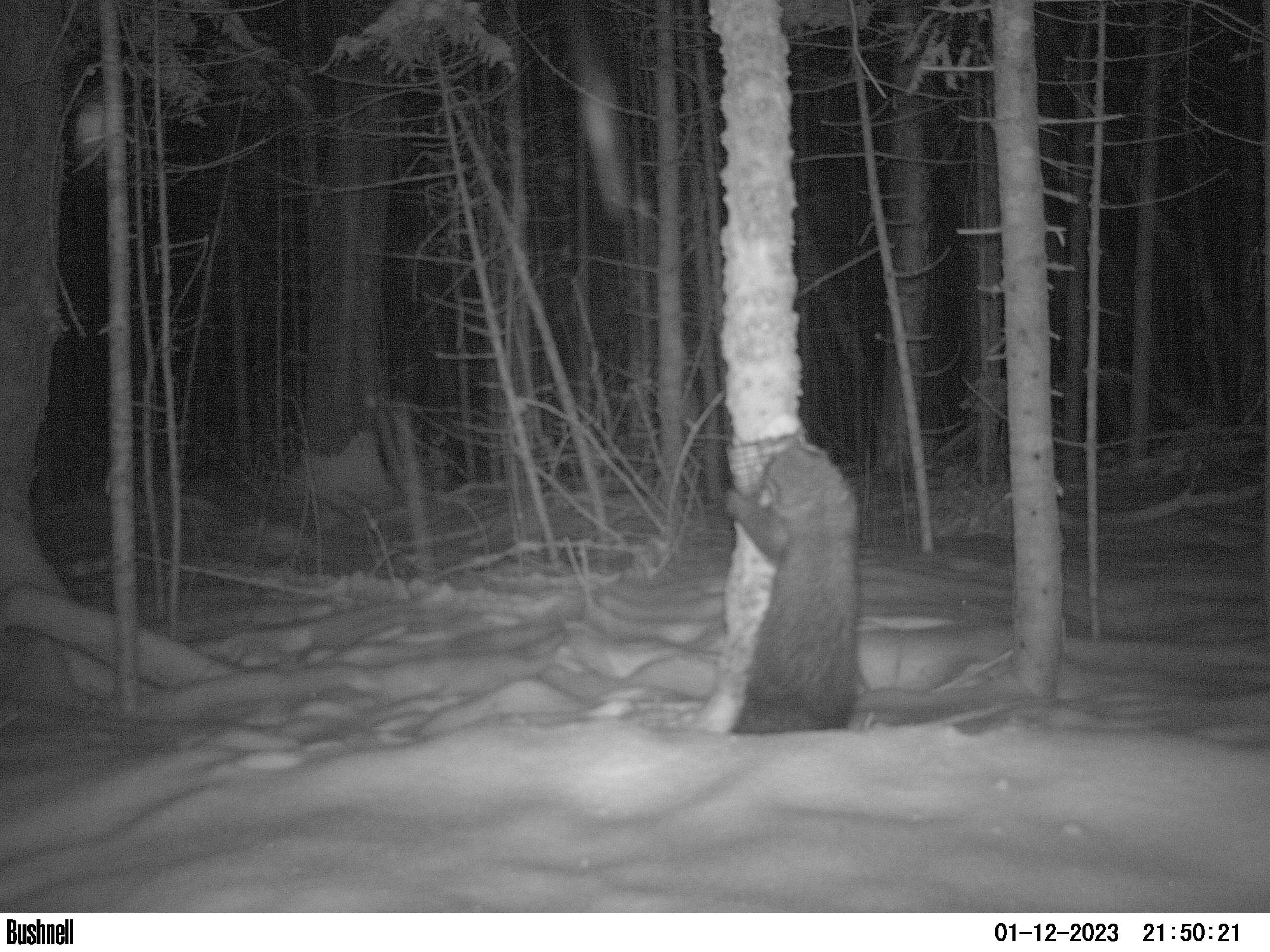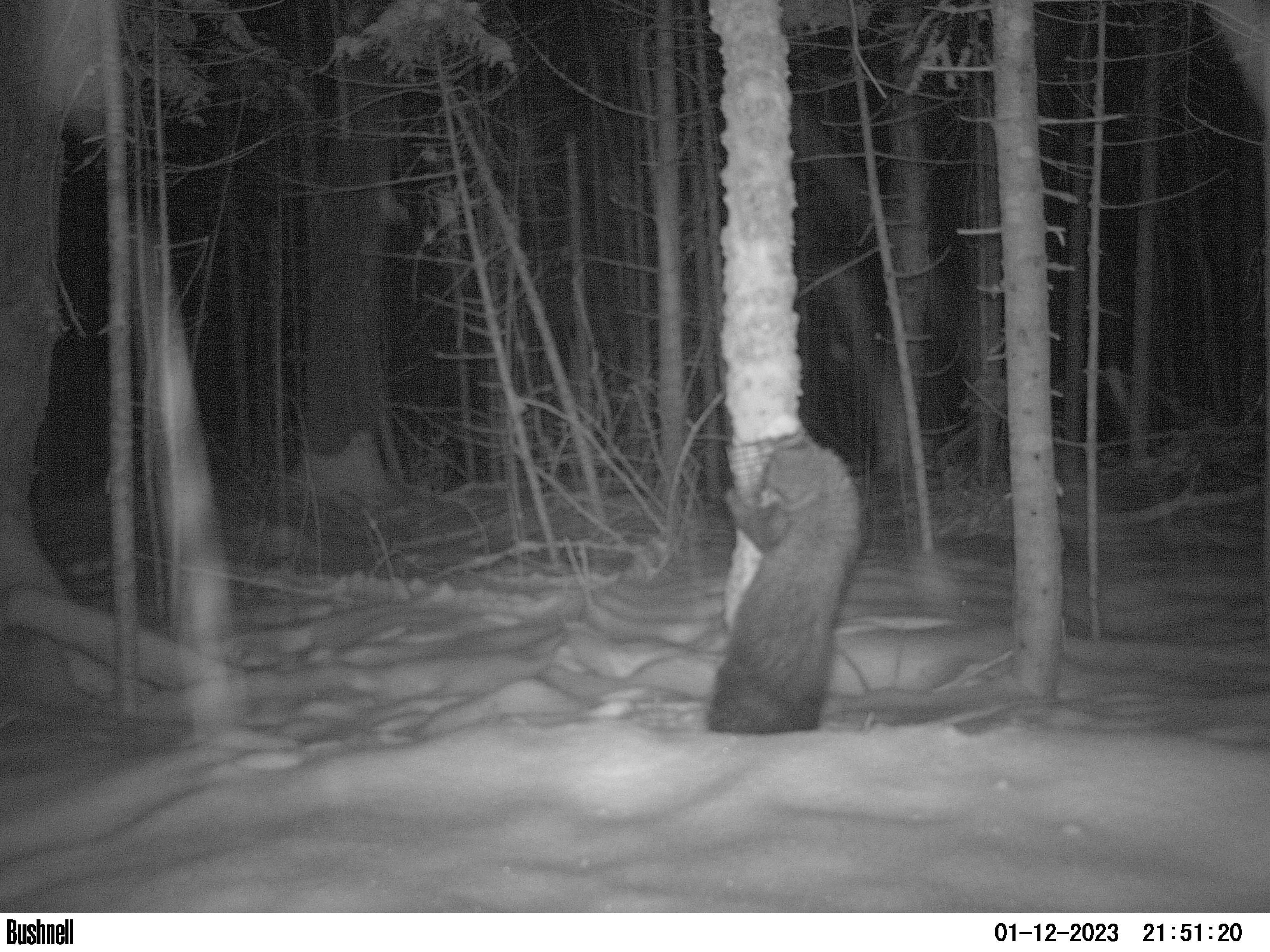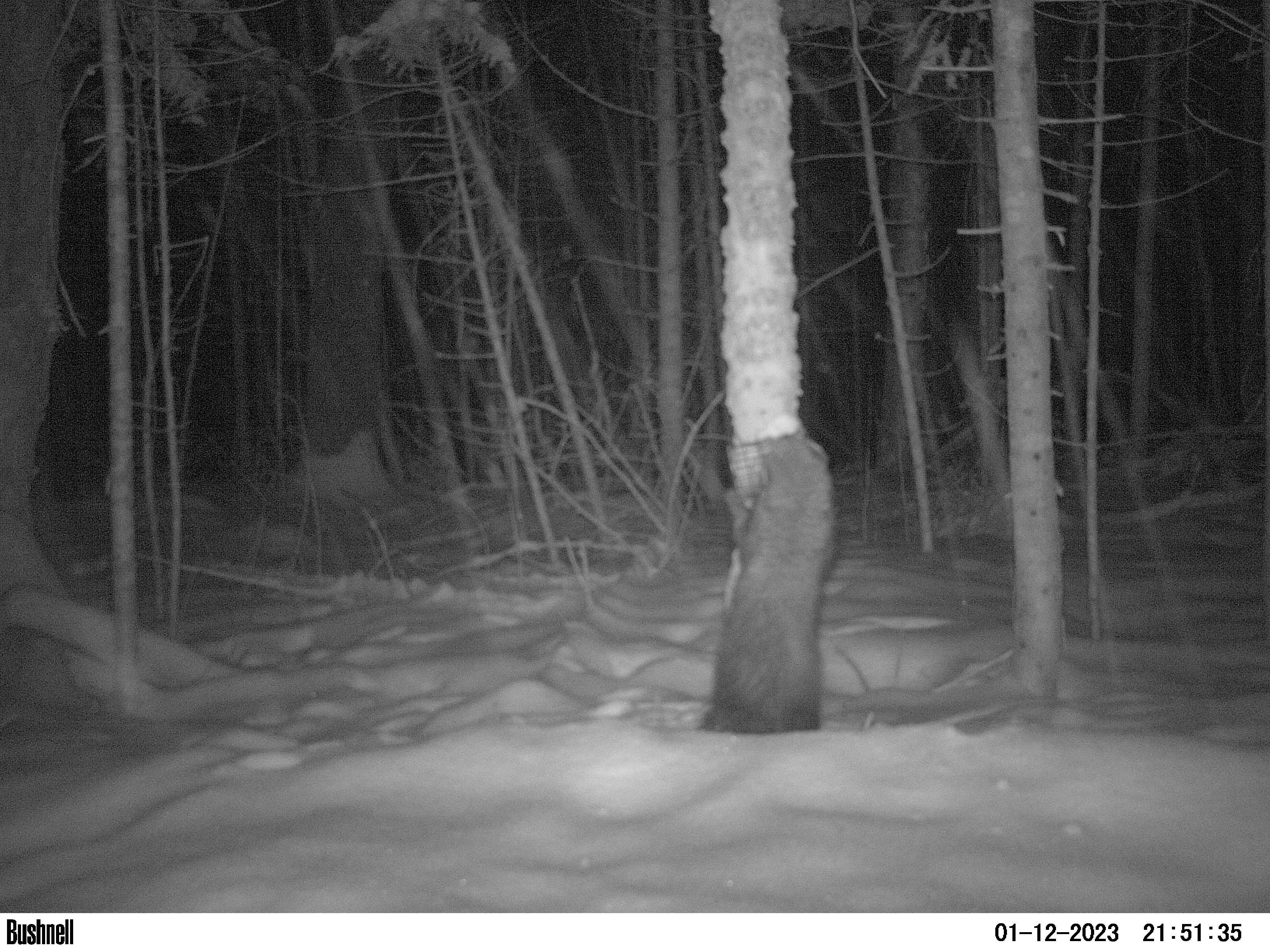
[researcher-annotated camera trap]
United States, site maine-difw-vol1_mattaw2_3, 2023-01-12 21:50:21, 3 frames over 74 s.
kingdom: Animalia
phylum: Chordata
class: Mammalia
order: Carnivora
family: Mustelidae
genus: Pekania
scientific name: Pekania pennanti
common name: fisher